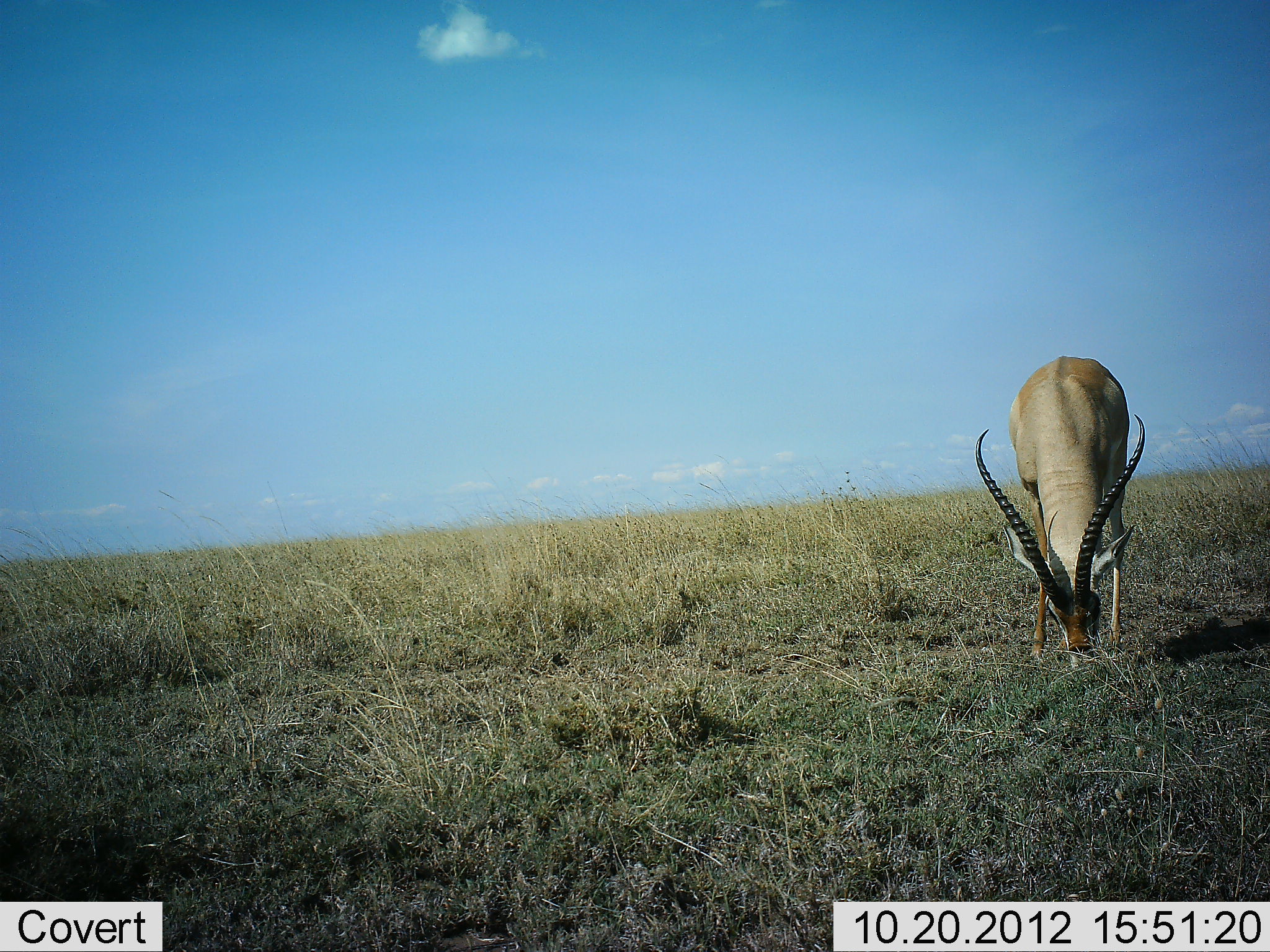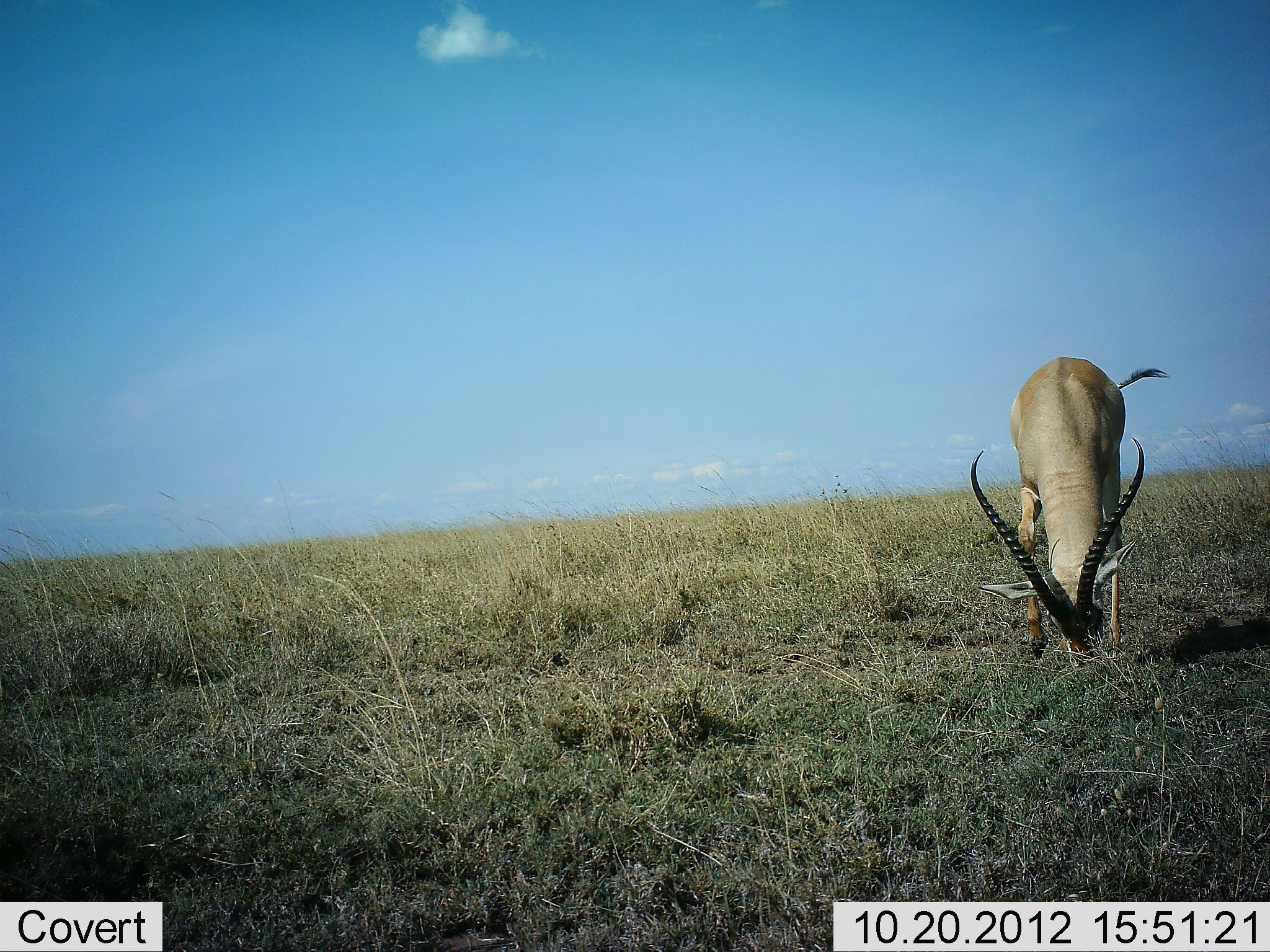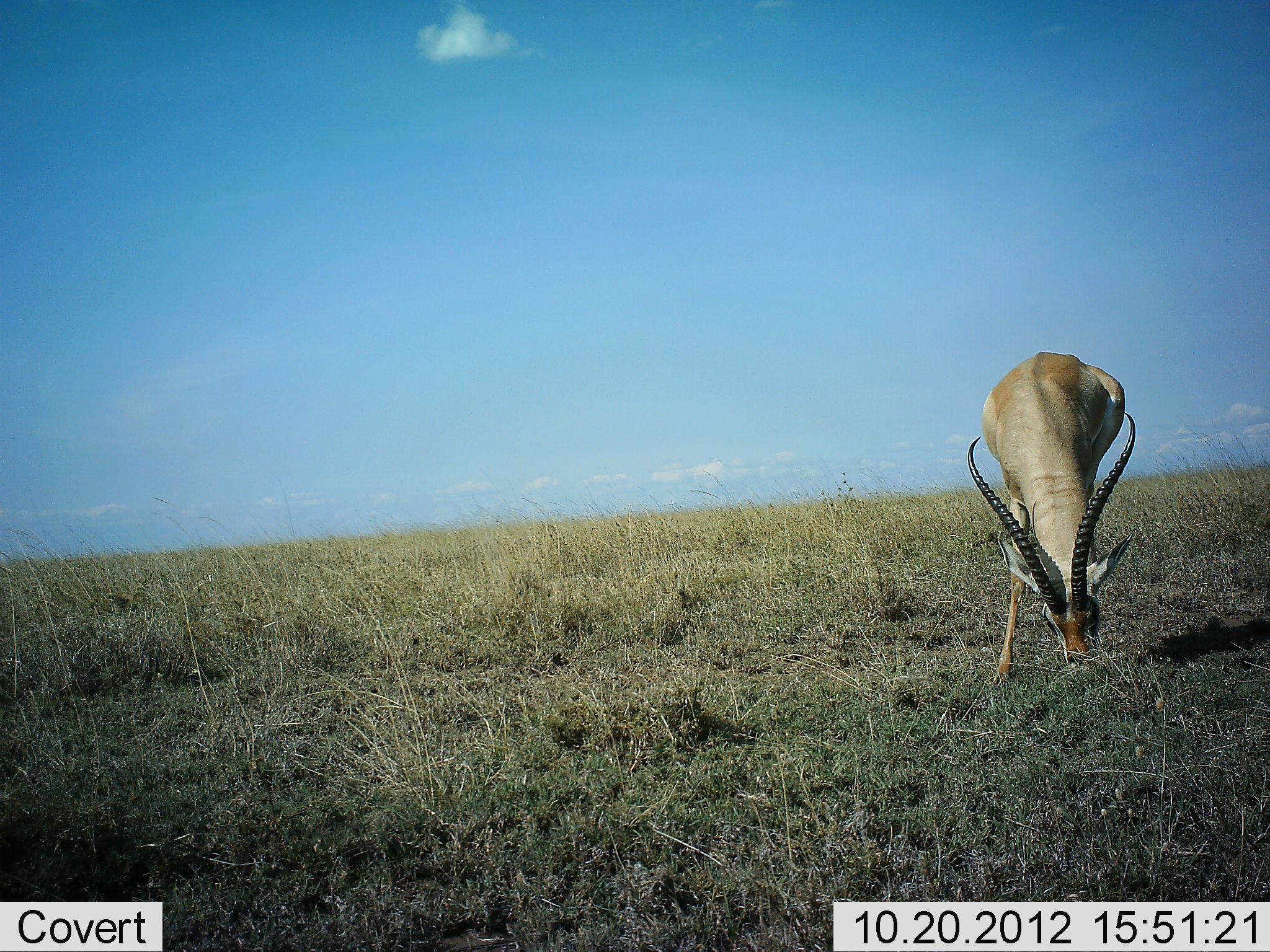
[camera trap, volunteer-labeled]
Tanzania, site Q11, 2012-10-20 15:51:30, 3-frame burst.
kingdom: Animalia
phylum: Chordata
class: Mammalia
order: Artiodactyla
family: Bovidae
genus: Nanger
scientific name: Nanger granti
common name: grant's gazelle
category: gazellegrants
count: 1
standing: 20%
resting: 10%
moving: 10%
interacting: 0%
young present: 0%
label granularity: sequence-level